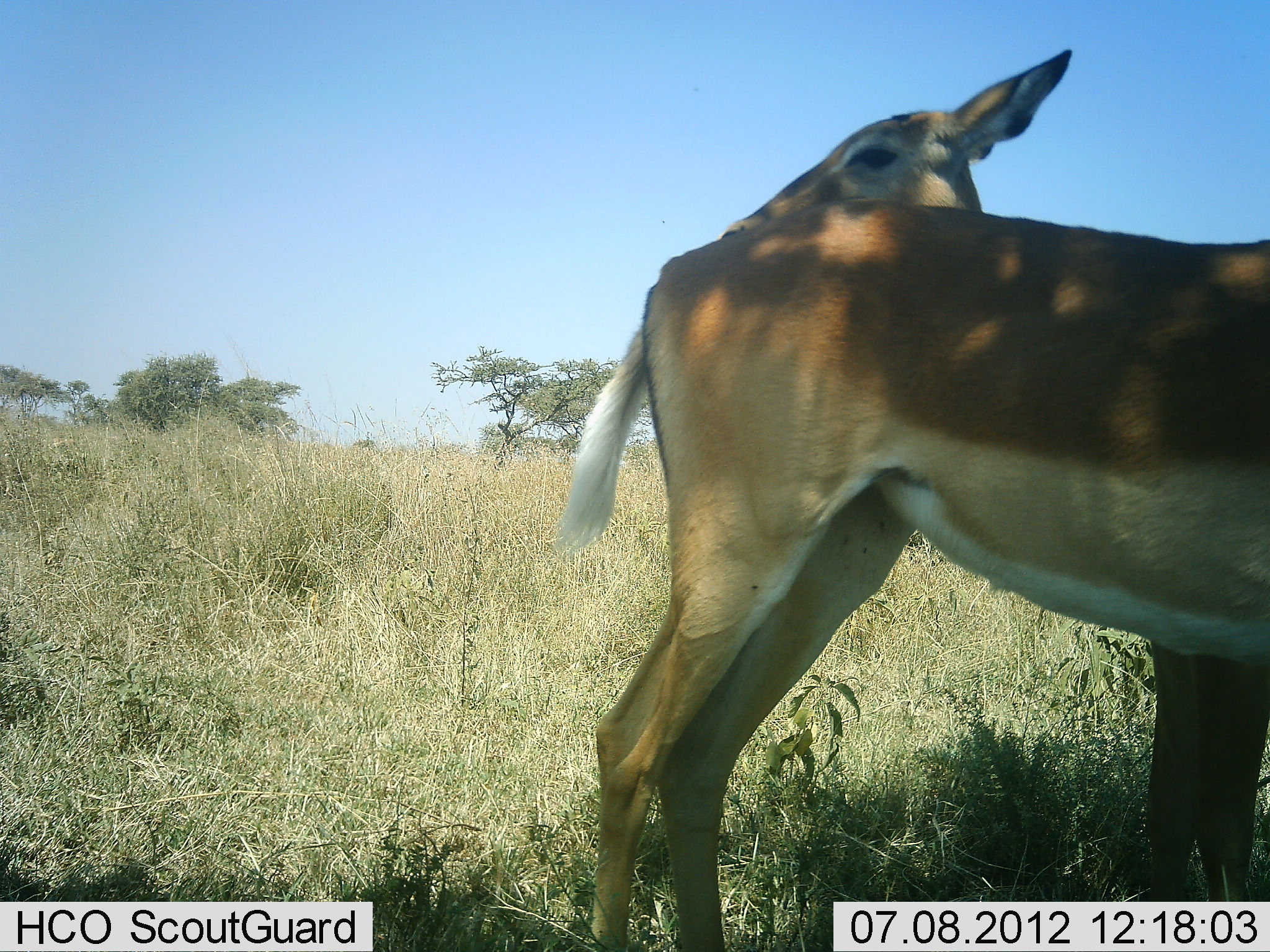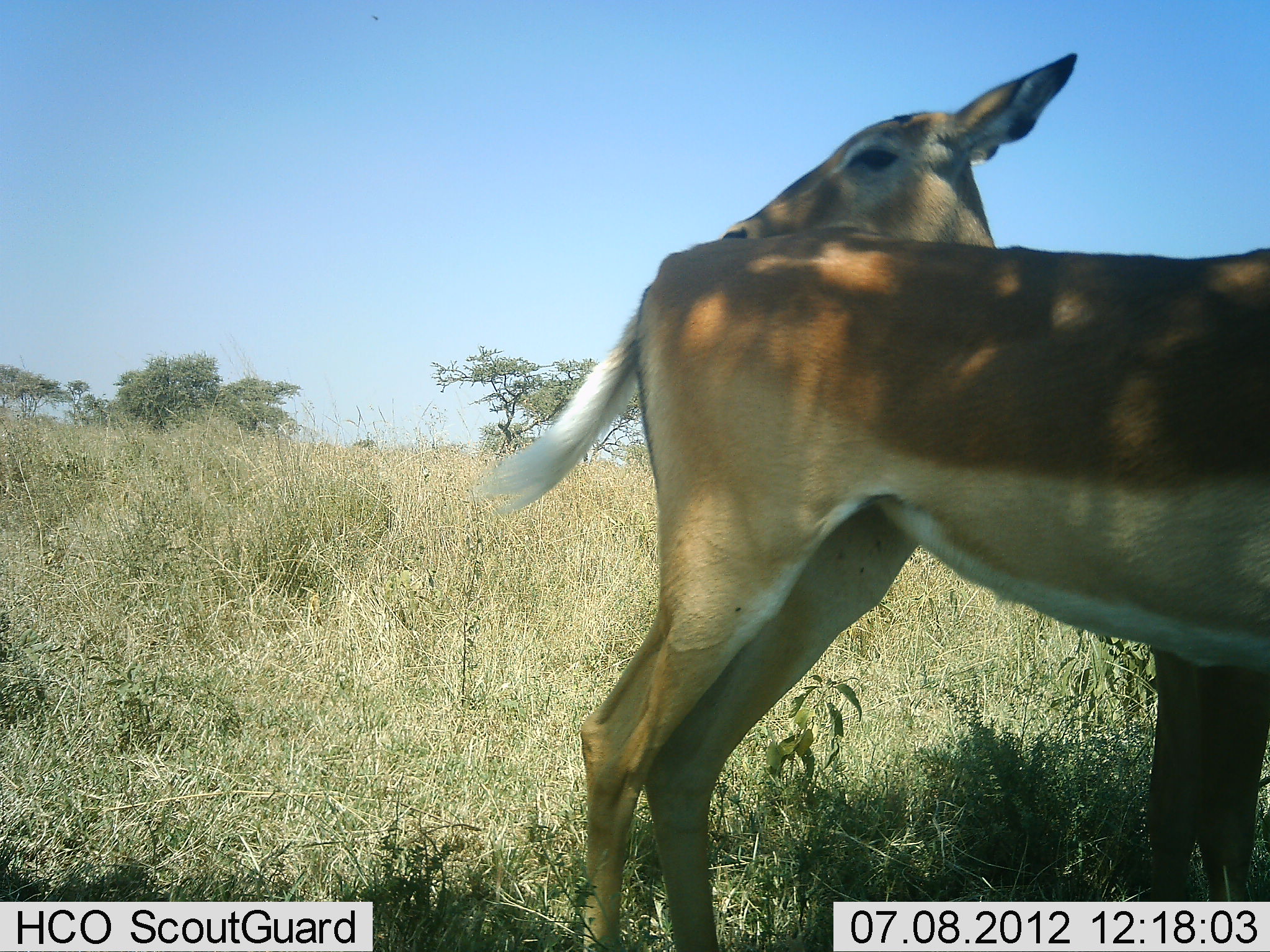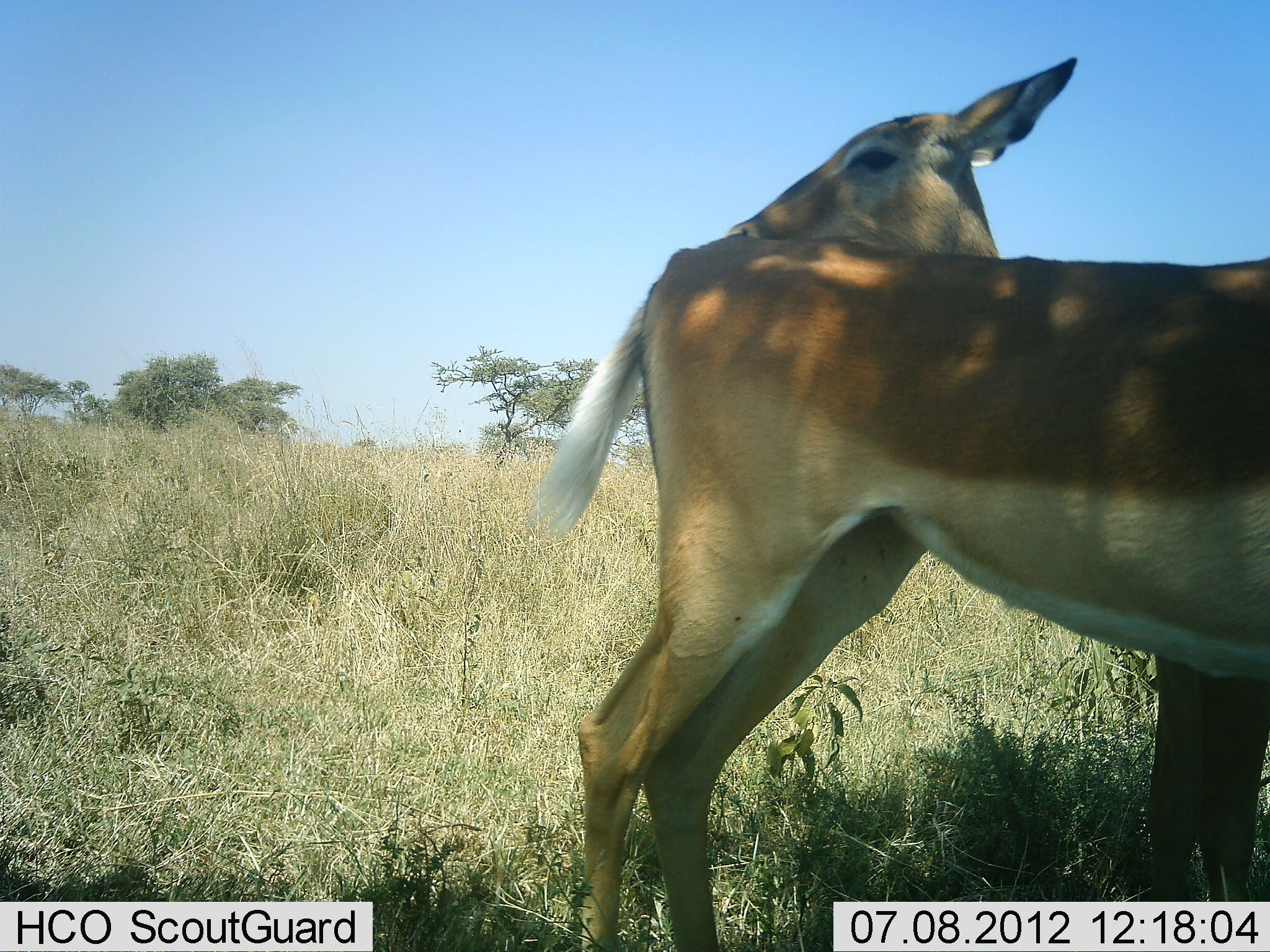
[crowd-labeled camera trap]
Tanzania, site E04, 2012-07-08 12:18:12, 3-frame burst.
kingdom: Animalia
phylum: Chordata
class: Mammalia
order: Artiodactyla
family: Bovidae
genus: Aepyceros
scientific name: Aepyceros melampus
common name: impala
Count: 2.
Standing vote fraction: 100%.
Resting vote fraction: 0%.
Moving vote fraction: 0%.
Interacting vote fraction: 30%.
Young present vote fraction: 10%.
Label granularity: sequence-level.